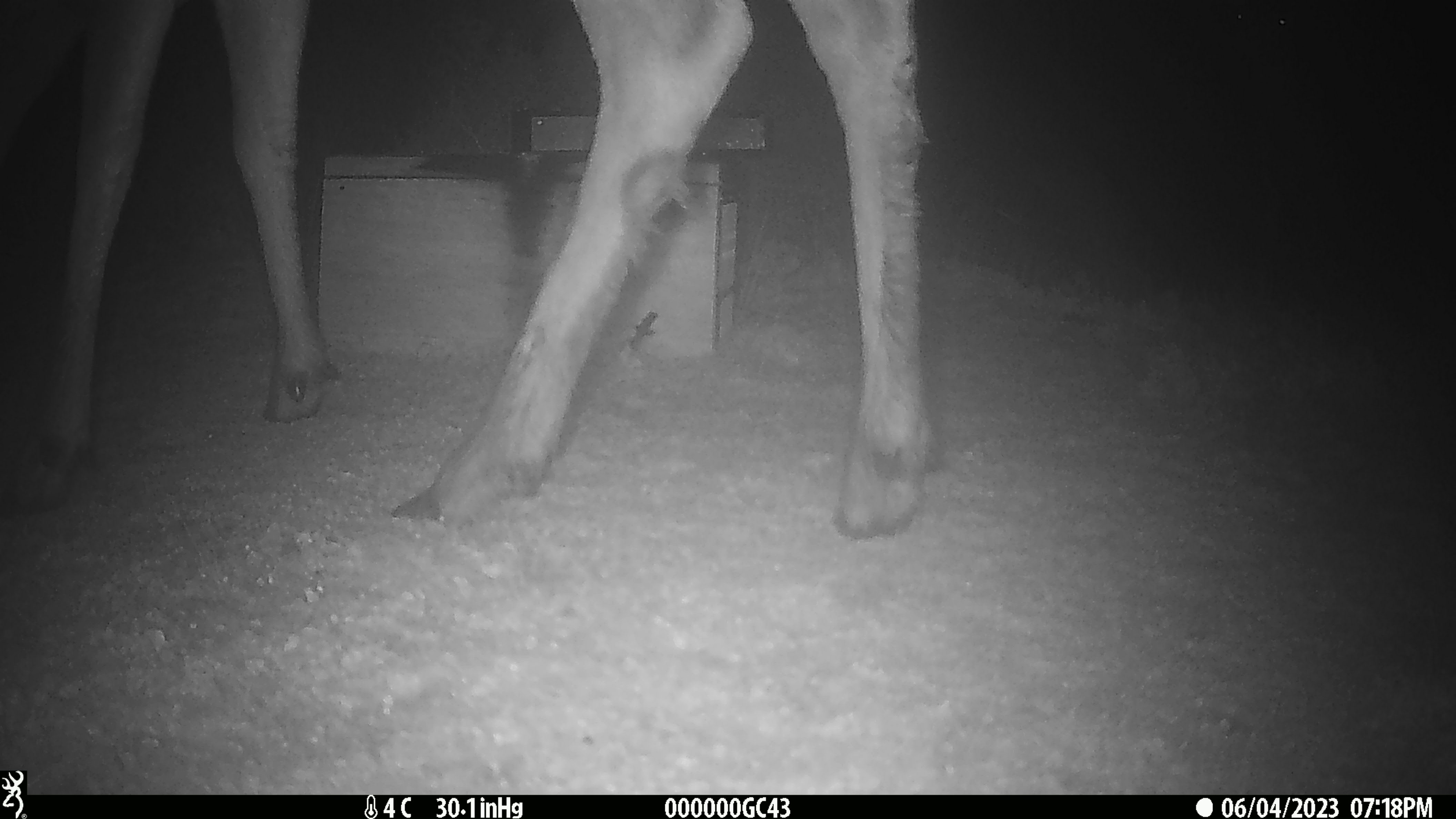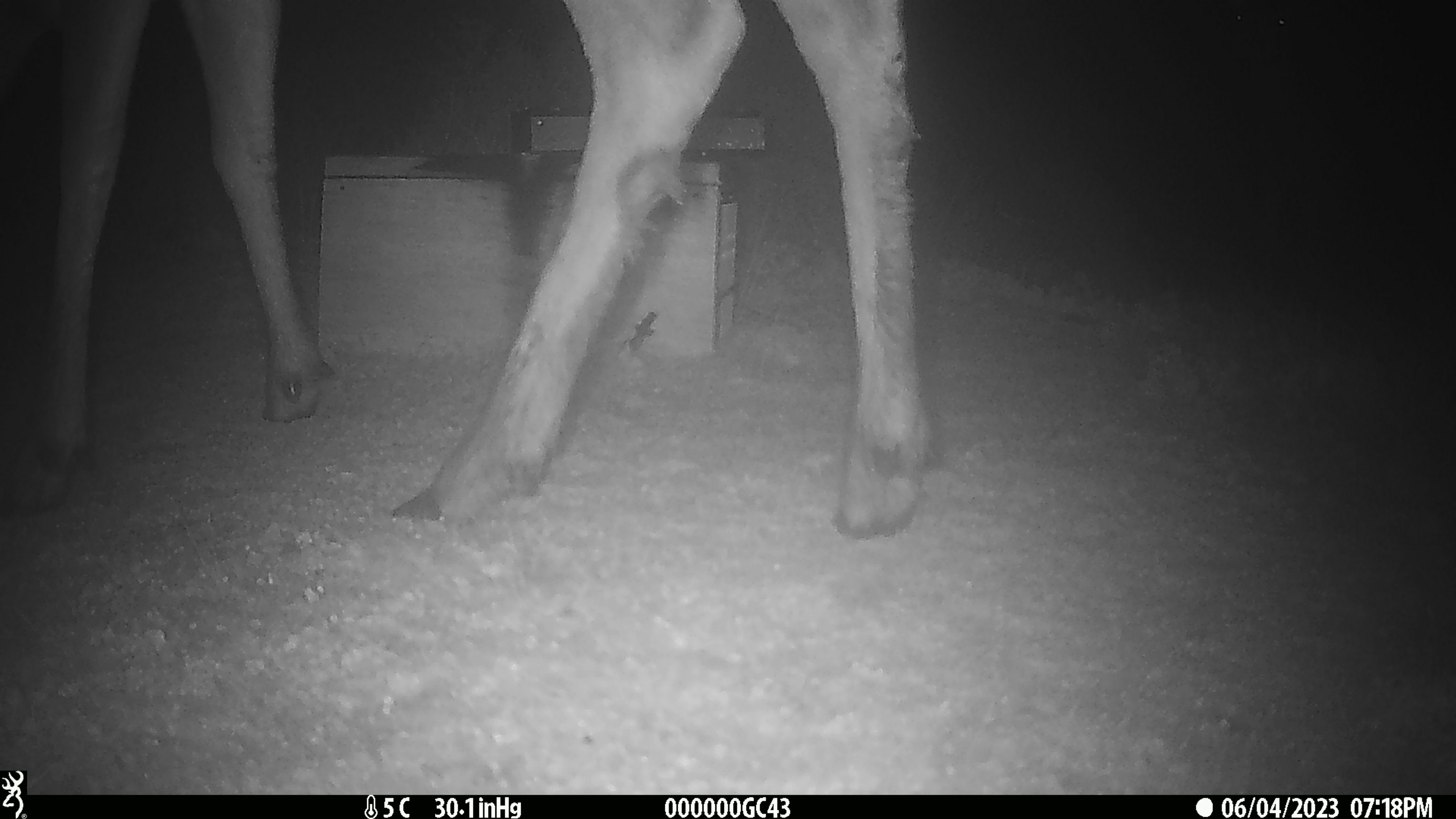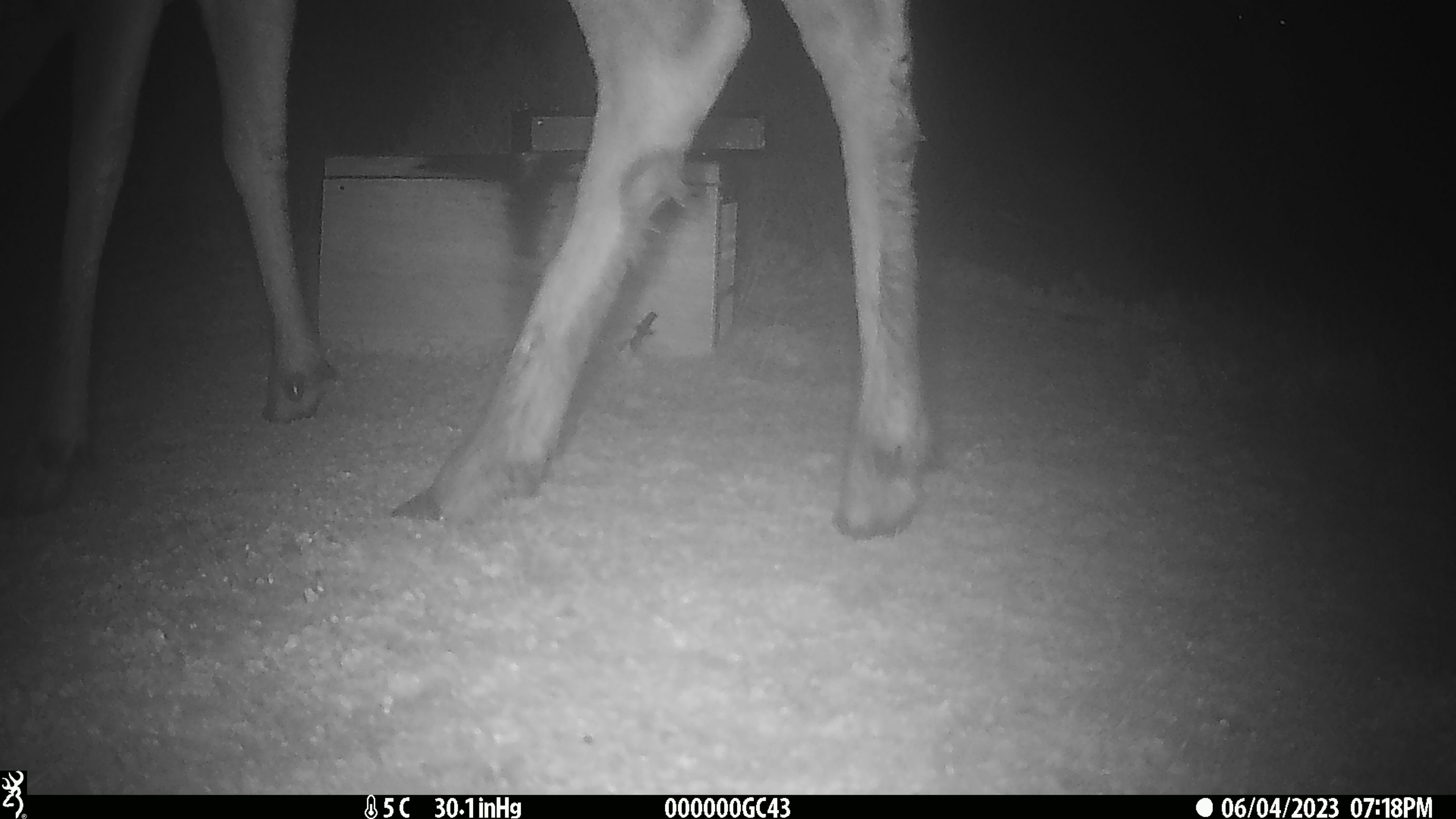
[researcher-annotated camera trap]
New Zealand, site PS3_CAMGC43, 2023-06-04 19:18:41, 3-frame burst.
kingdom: Animalia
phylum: Chordata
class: Mammalia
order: Artiodactyla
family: Cervidae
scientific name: Cervidae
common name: deer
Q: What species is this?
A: Deer (Cervidae).